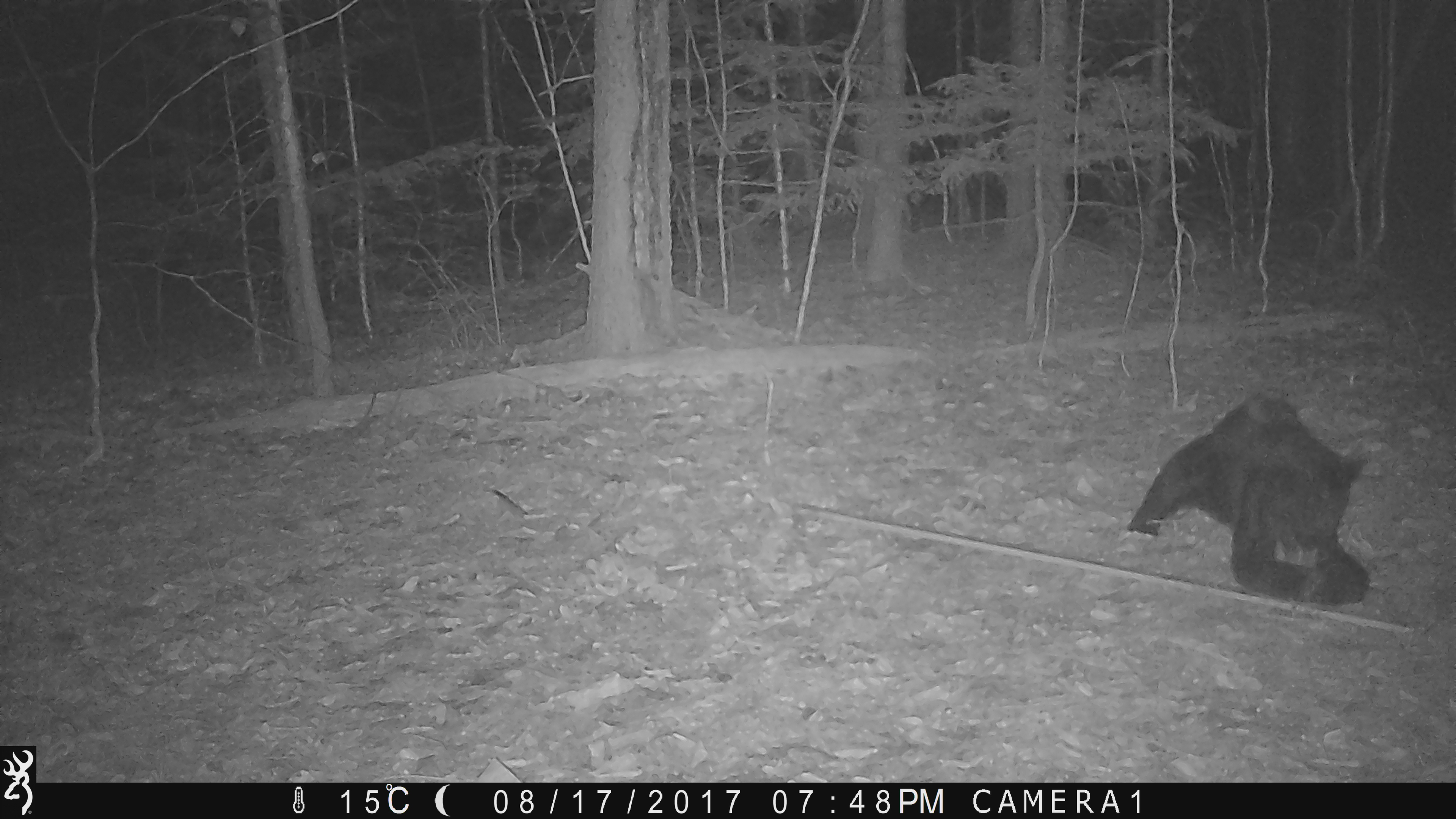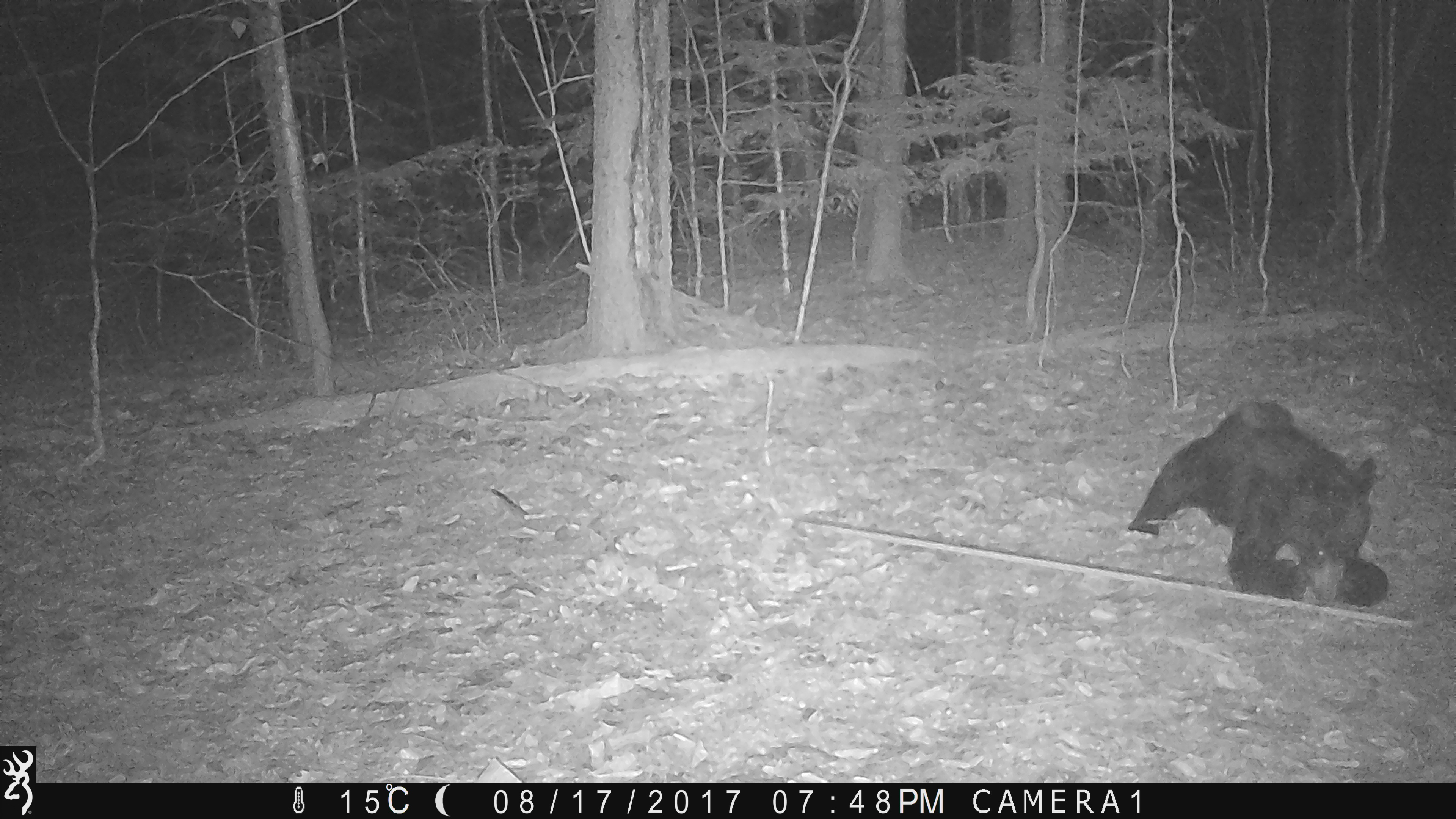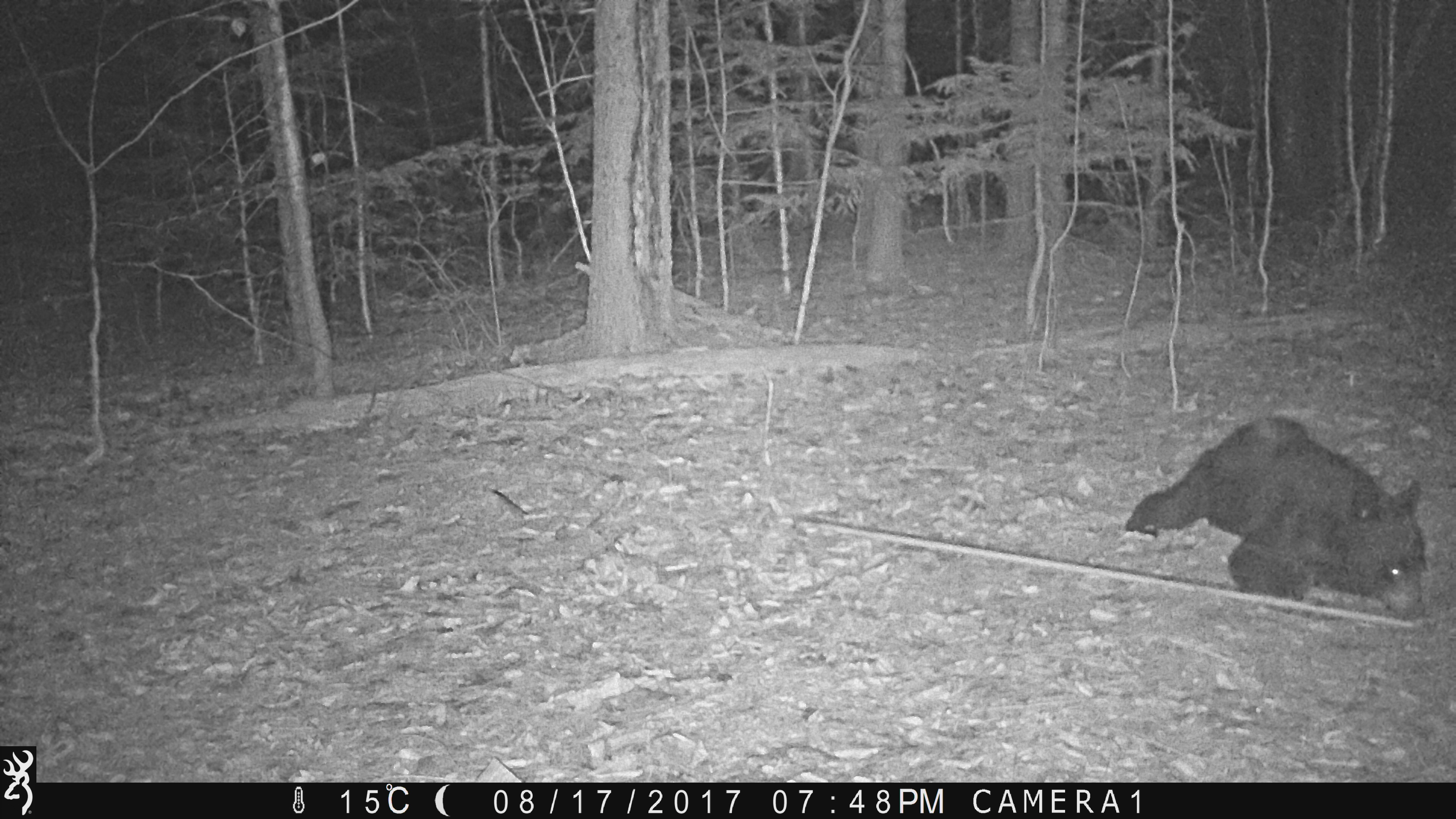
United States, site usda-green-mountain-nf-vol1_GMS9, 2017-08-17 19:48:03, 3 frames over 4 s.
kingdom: Animalia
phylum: Chordata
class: Mammalia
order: Carnivora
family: Ursidae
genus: Ursus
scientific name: Ursus americanus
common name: black bear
Black bear (Ursus americanus).